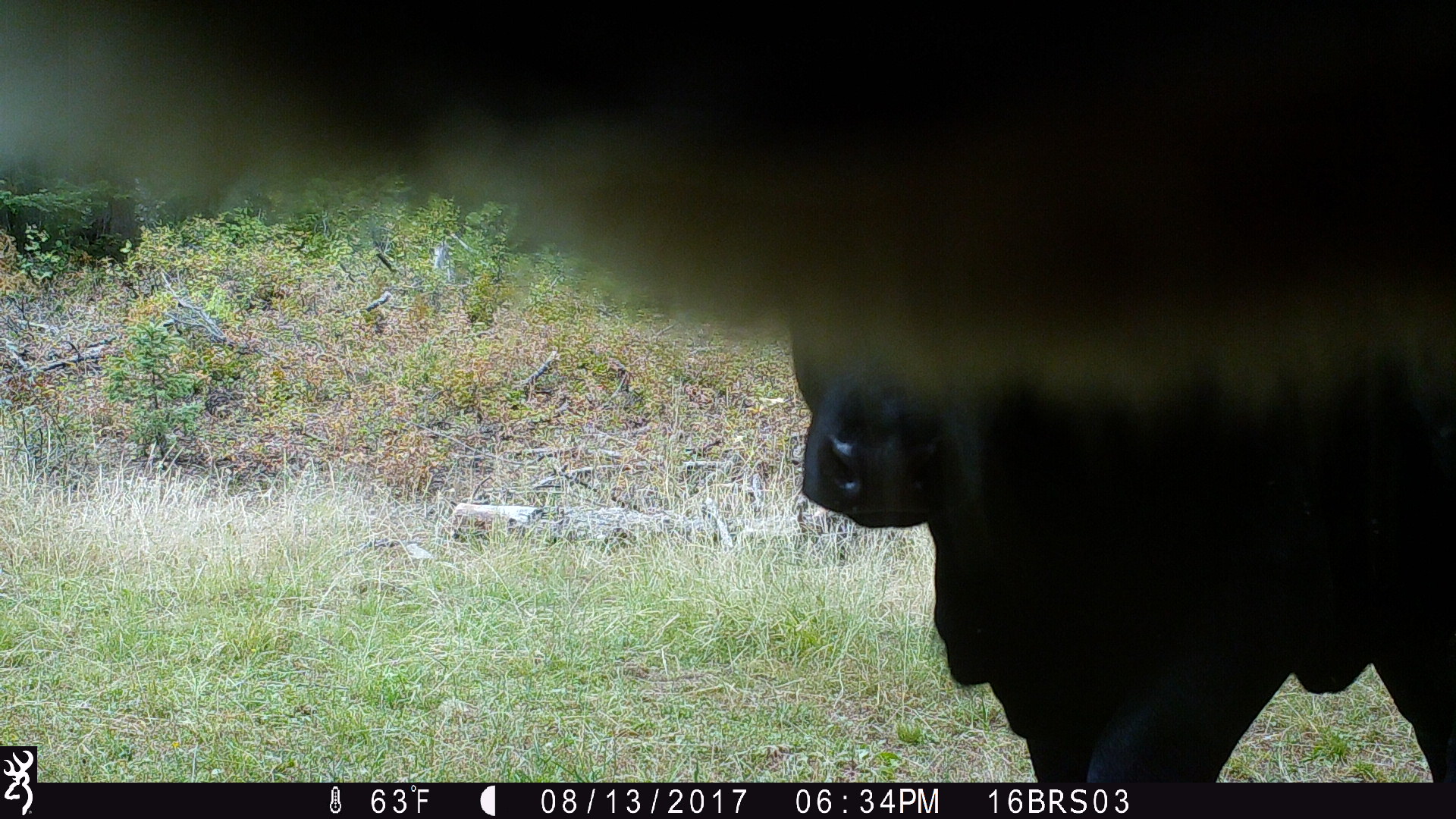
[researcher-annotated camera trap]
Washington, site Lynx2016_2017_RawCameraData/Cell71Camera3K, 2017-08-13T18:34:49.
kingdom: Animalia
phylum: Chordata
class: Mammalia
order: Artiodactyla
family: Bovidae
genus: Bos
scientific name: Bos taurus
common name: domestic cattle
Domestic cattle (Bos taurus). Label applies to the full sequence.